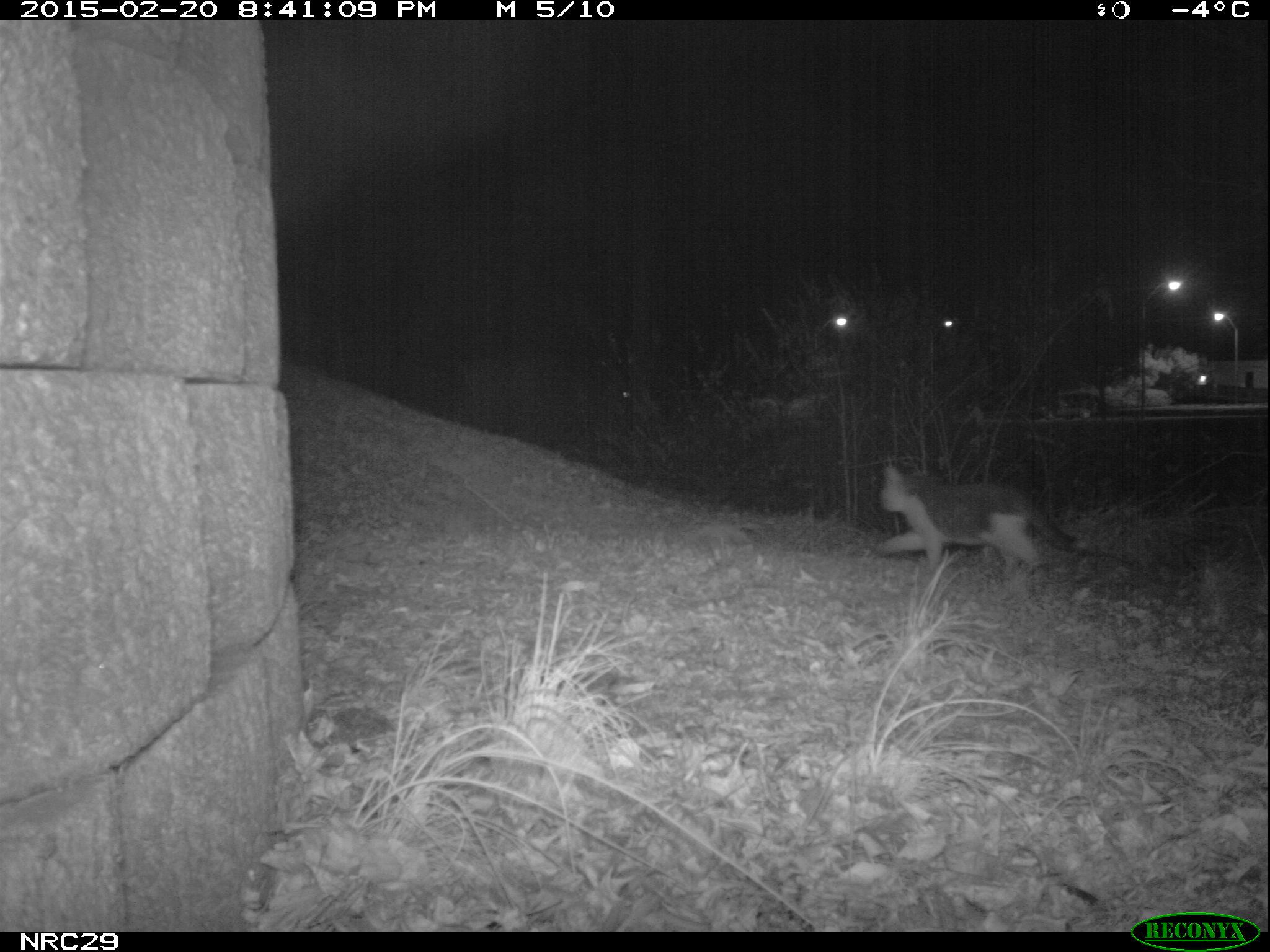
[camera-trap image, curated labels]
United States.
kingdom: Animalia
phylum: Chordata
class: Mammalia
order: Carnivora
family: Felidae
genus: Felis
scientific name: Felis catus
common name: domestic cat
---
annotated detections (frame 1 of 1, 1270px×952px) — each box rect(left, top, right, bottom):
Domestic Cat: rect(861, 454, 1094, 589)